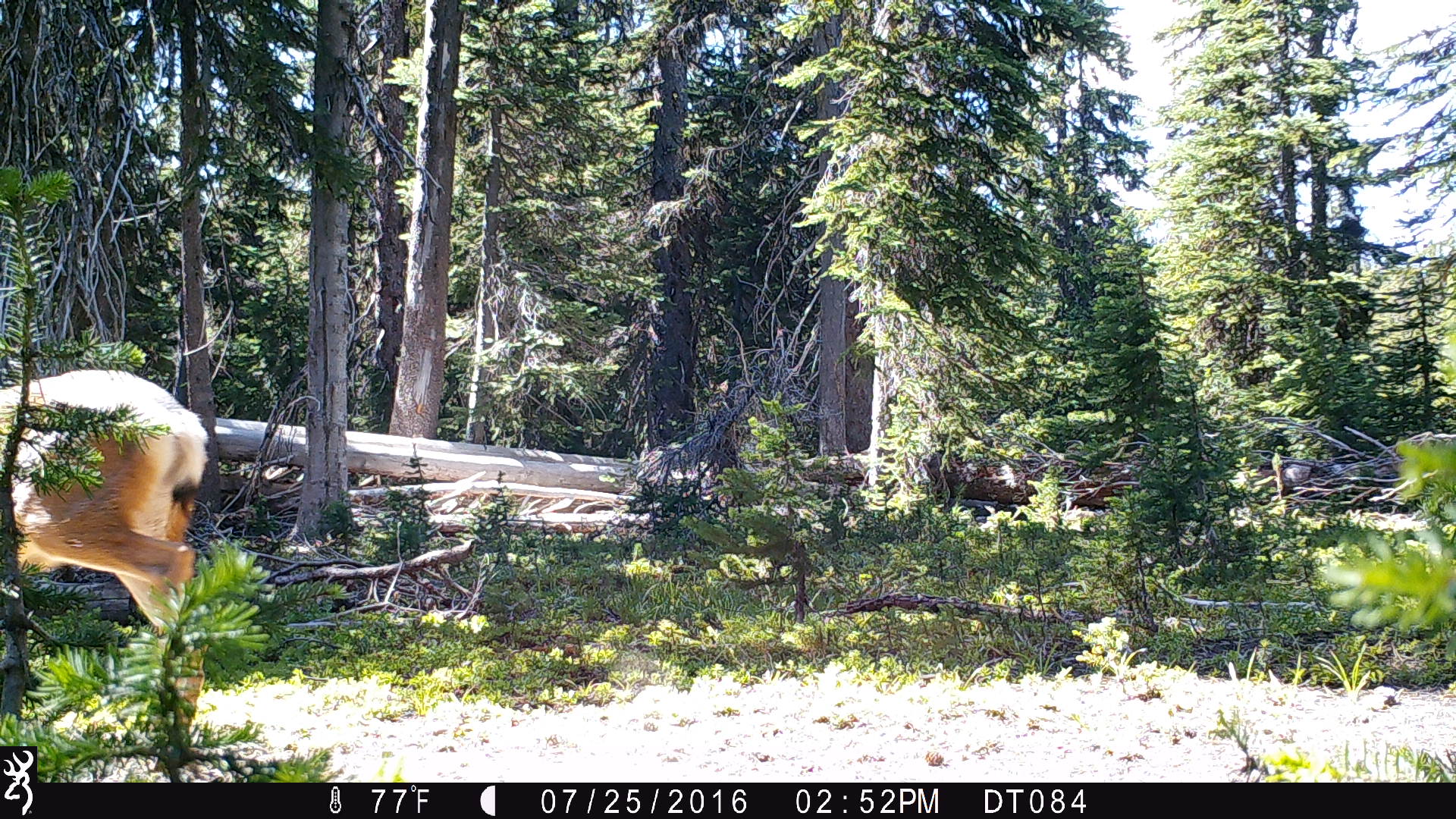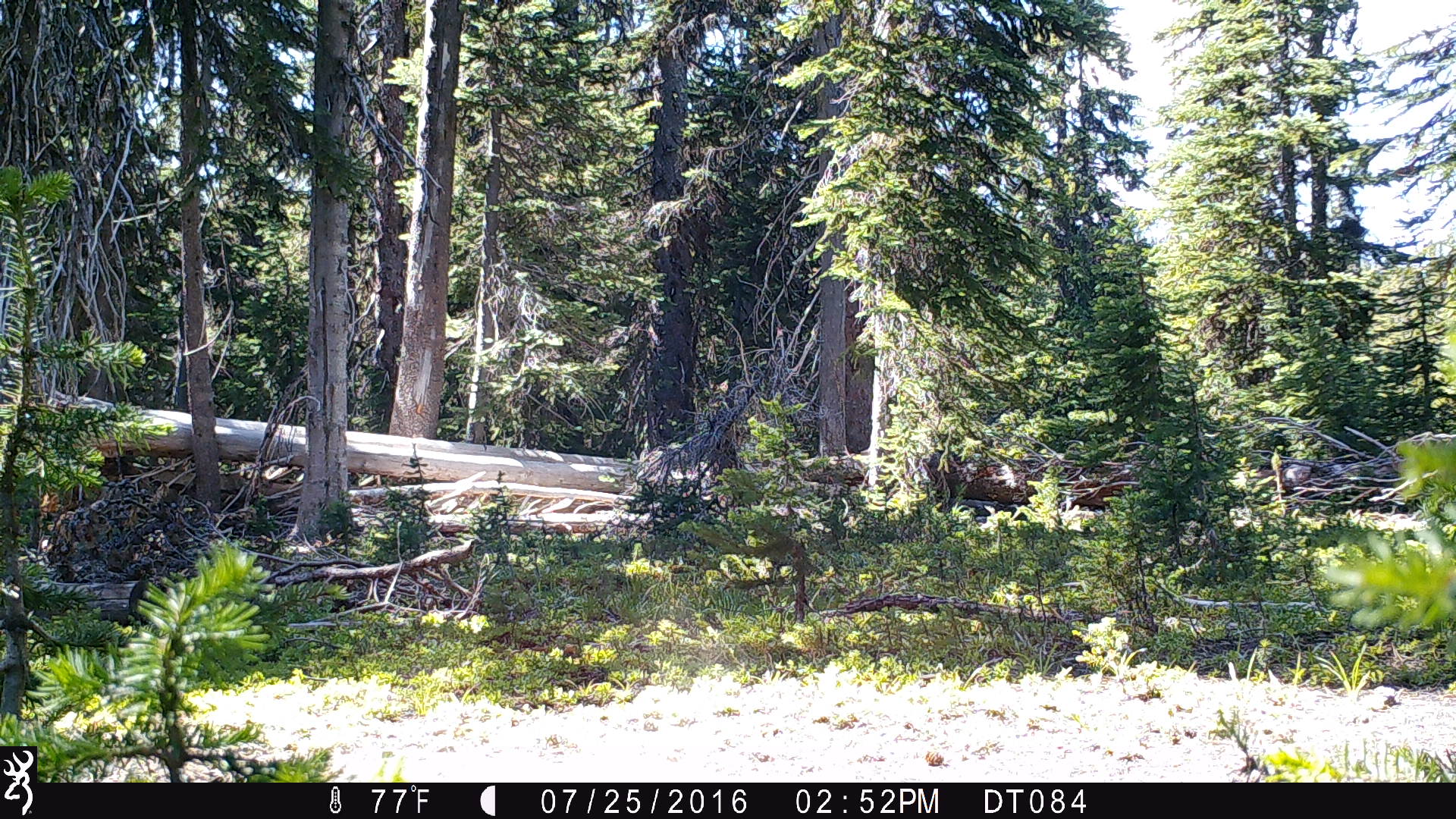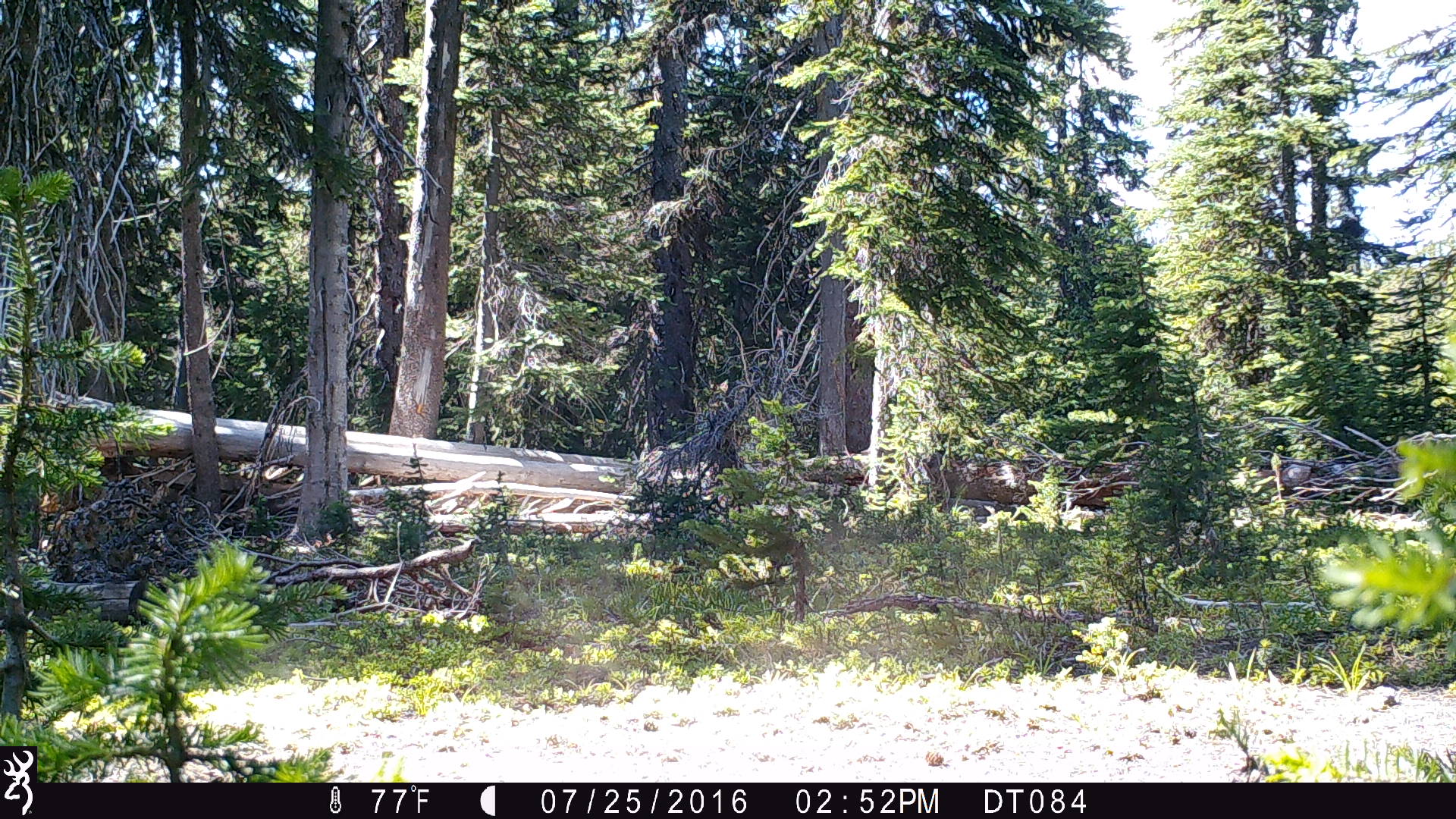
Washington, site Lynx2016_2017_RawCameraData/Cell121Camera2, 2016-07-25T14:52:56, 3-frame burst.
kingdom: Animalia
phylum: Chordata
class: Mammalia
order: Artiodactyla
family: Cervidae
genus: Odocoileus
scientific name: Odocoileus hemionus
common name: mule deer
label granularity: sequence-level